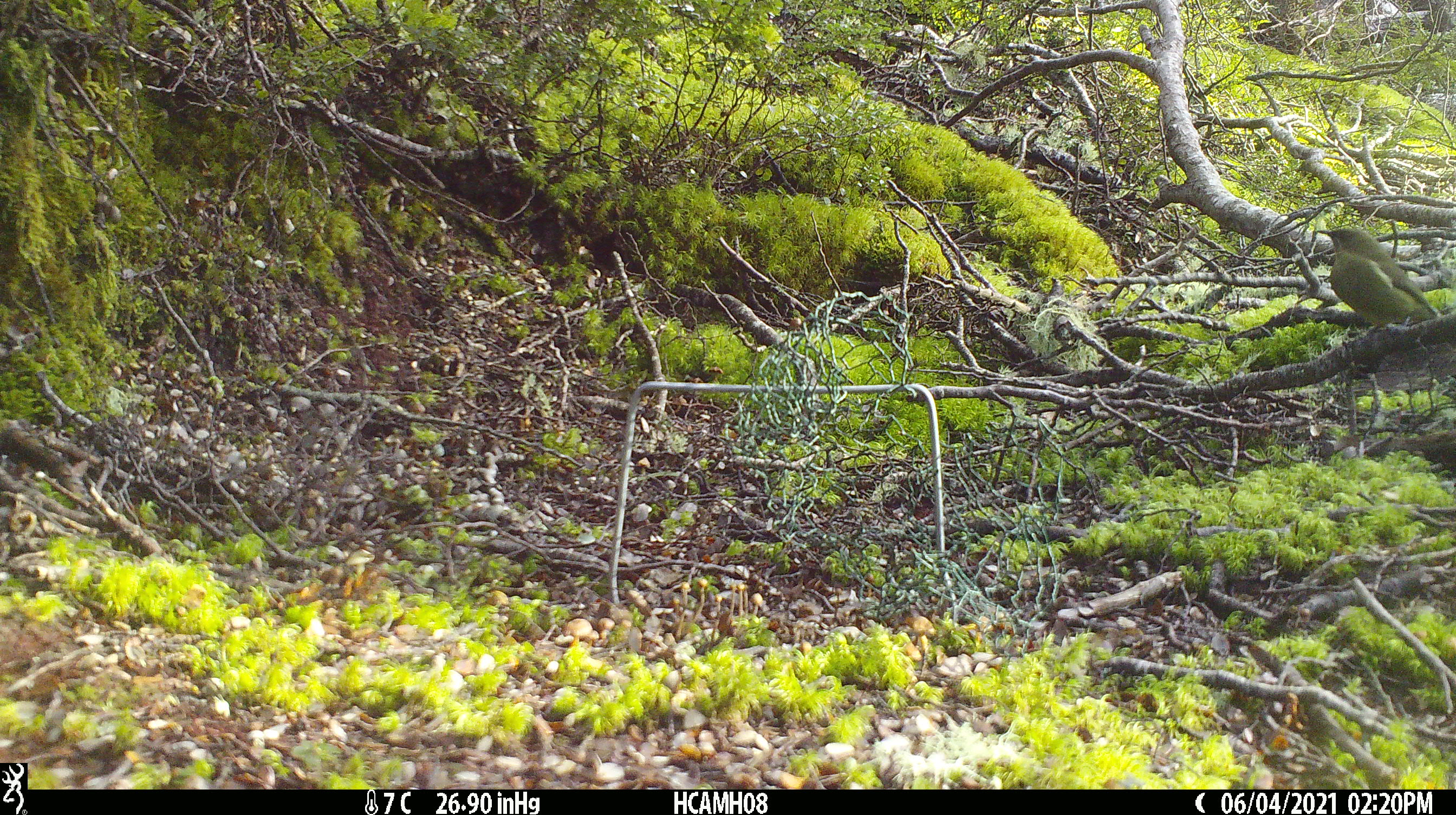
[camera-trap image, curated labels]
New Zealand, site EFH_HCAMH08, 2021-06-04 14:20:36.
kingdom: Animalia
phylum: Chordata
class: Aves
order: Passeriformes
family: Meliphagidae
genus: Anthornis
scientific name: Anthornis melanura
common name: new zealand bellbird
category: bellbird